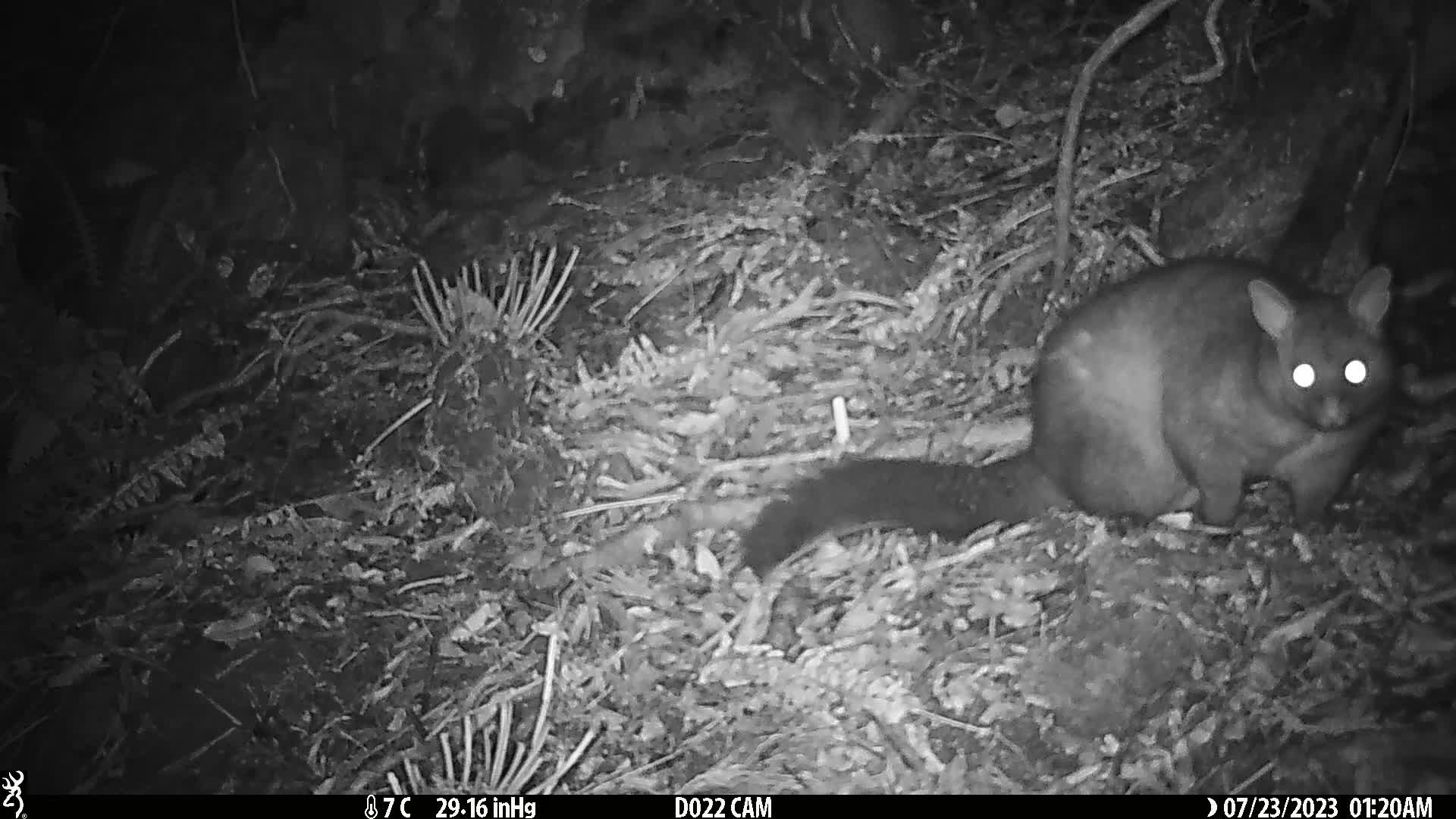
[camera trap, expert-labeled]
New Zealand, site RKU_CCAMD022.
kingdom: Animalia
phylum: Chordata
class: Mammalia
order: Diprotodontia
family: Phalangeridae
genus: Trichosurus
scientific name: Trichosurus vulpecula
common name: common brushtail possum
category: possum